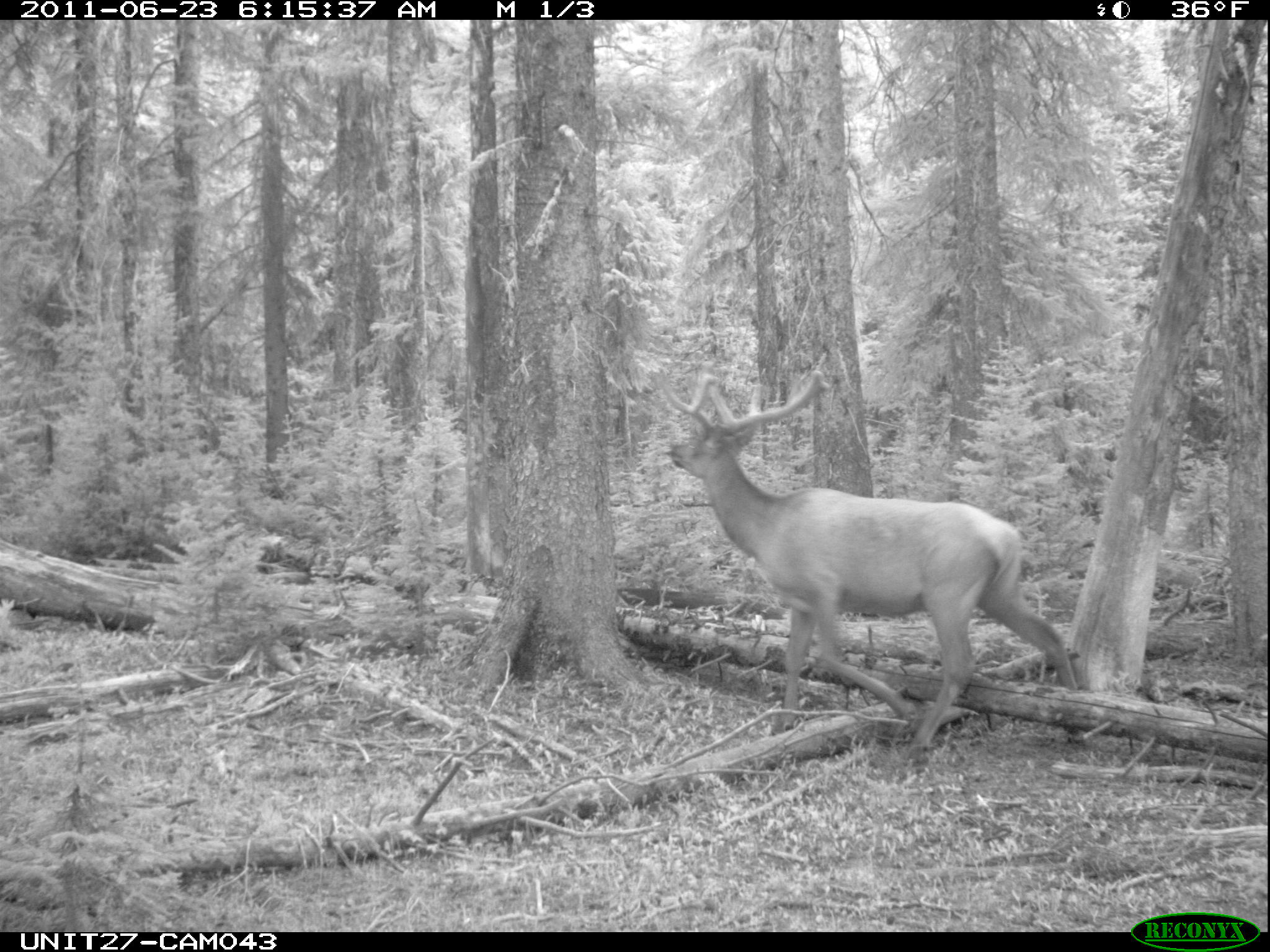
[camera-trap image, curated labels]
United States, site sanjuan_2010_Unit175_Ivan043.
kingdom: Animalia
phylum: Chordata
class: Mammalia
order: Artiodactyla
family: Cervidae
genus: Cervus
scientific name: Cervus elaphus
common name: red deer